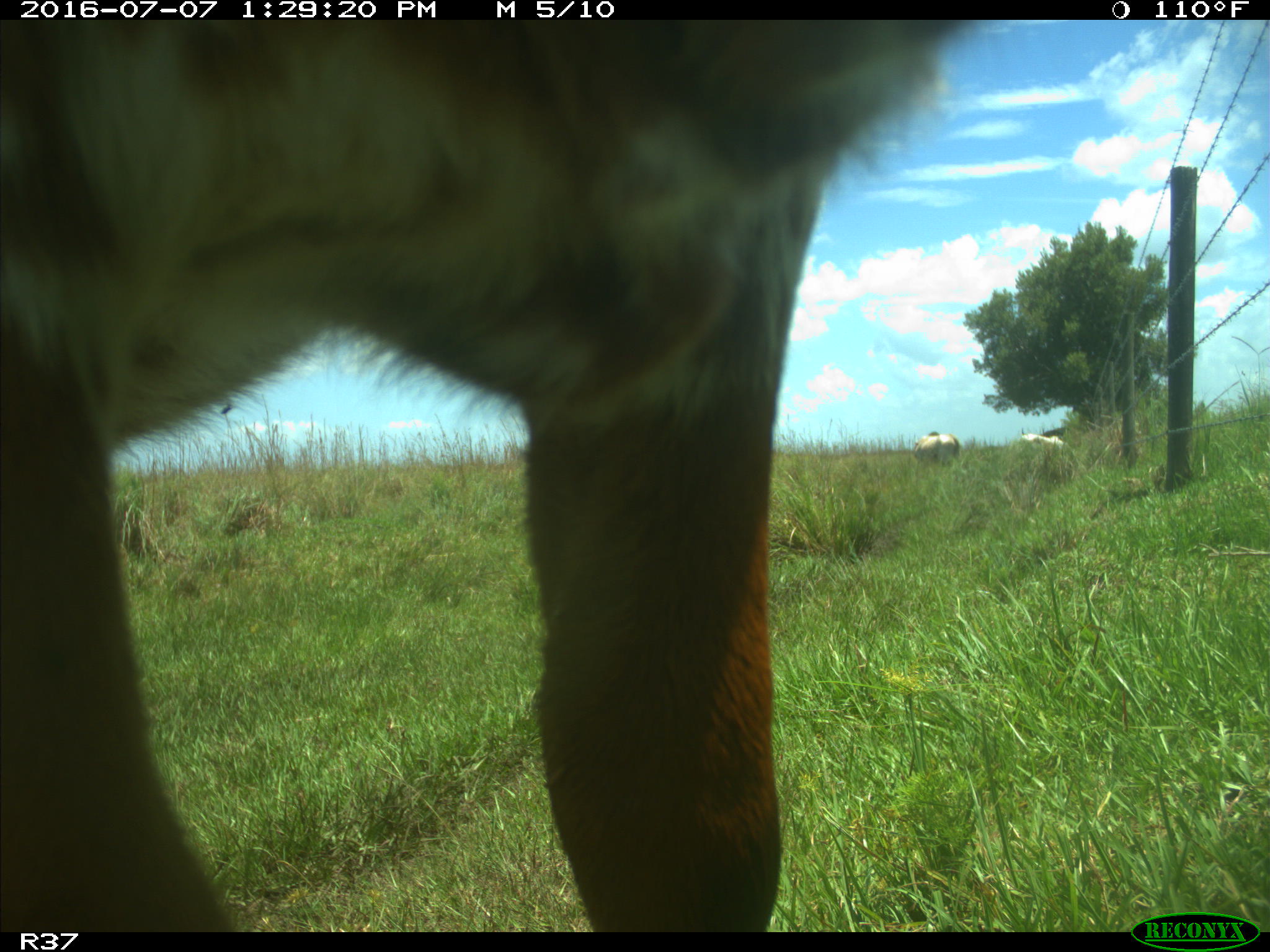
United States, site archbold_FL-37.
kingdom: Animalia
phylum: Chordata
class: Mammalia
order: Artiodactyla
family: Bovidae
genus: Bos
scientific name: Bos taurus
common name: domestic cow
Bos taurus (domestic cow).